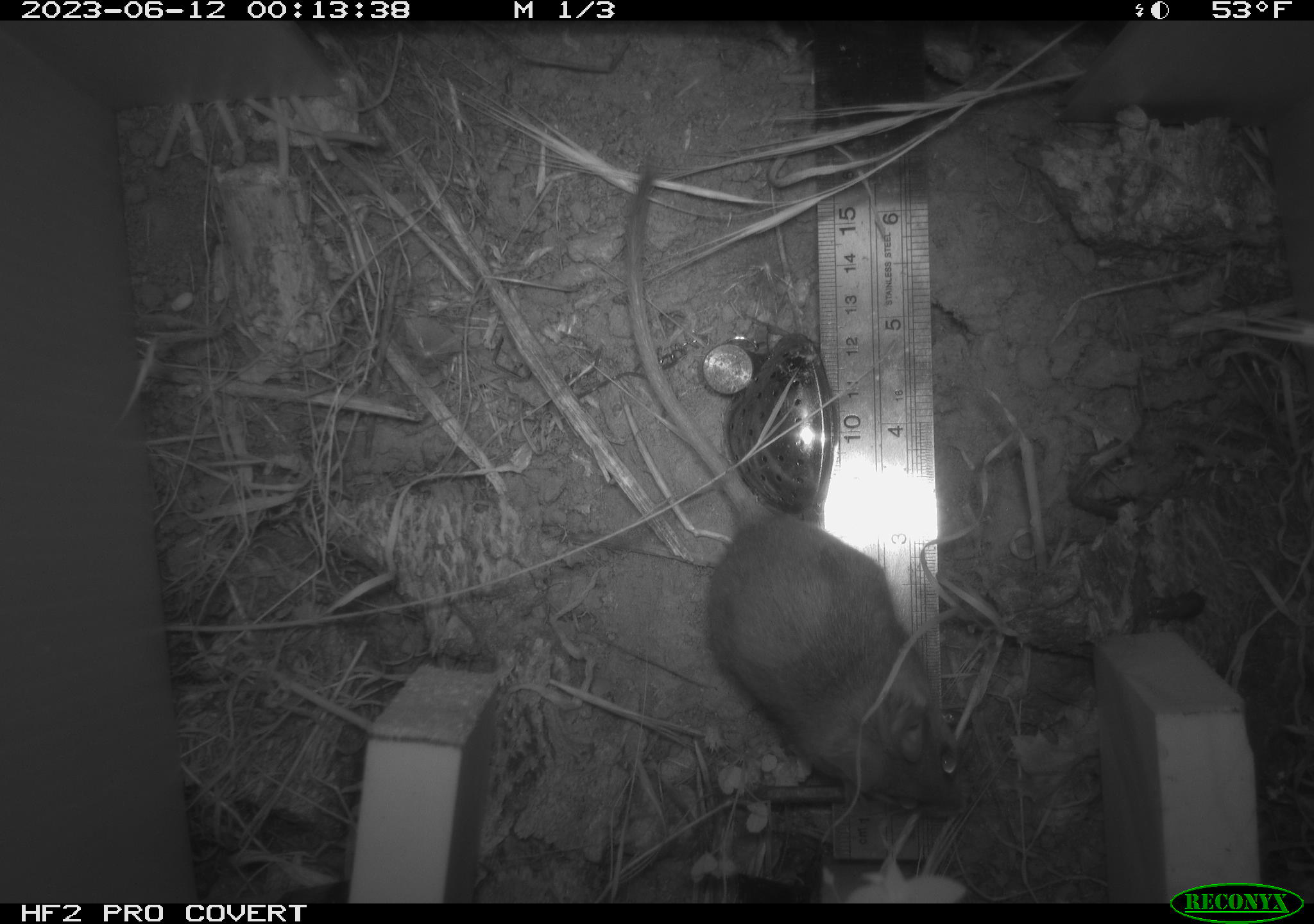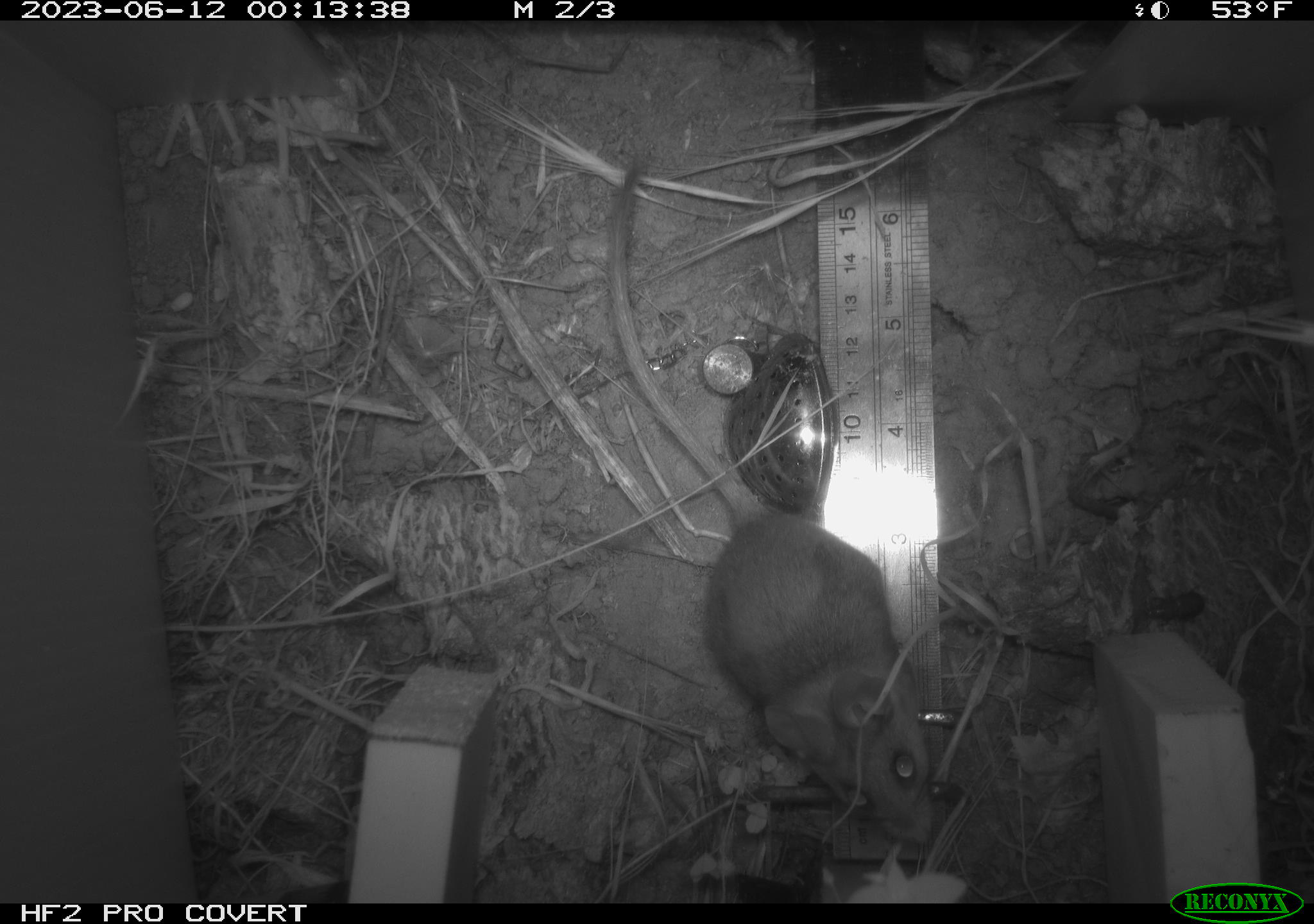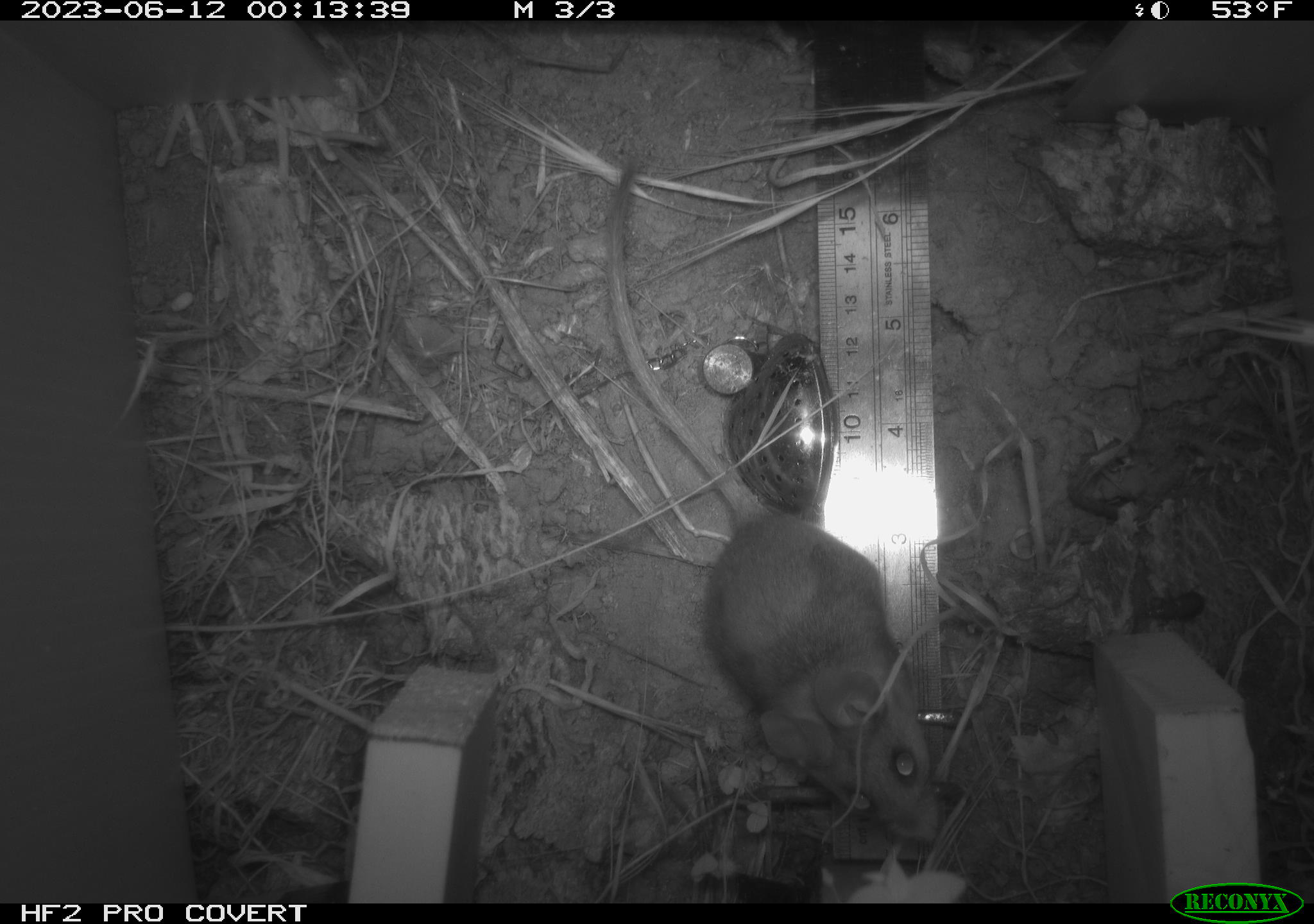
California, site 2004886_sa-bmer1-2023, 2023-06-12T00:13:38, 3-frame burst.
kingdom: Animalia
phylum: Chordata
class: Mammalia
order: Rodentia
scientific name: Rodentia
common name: mouse species